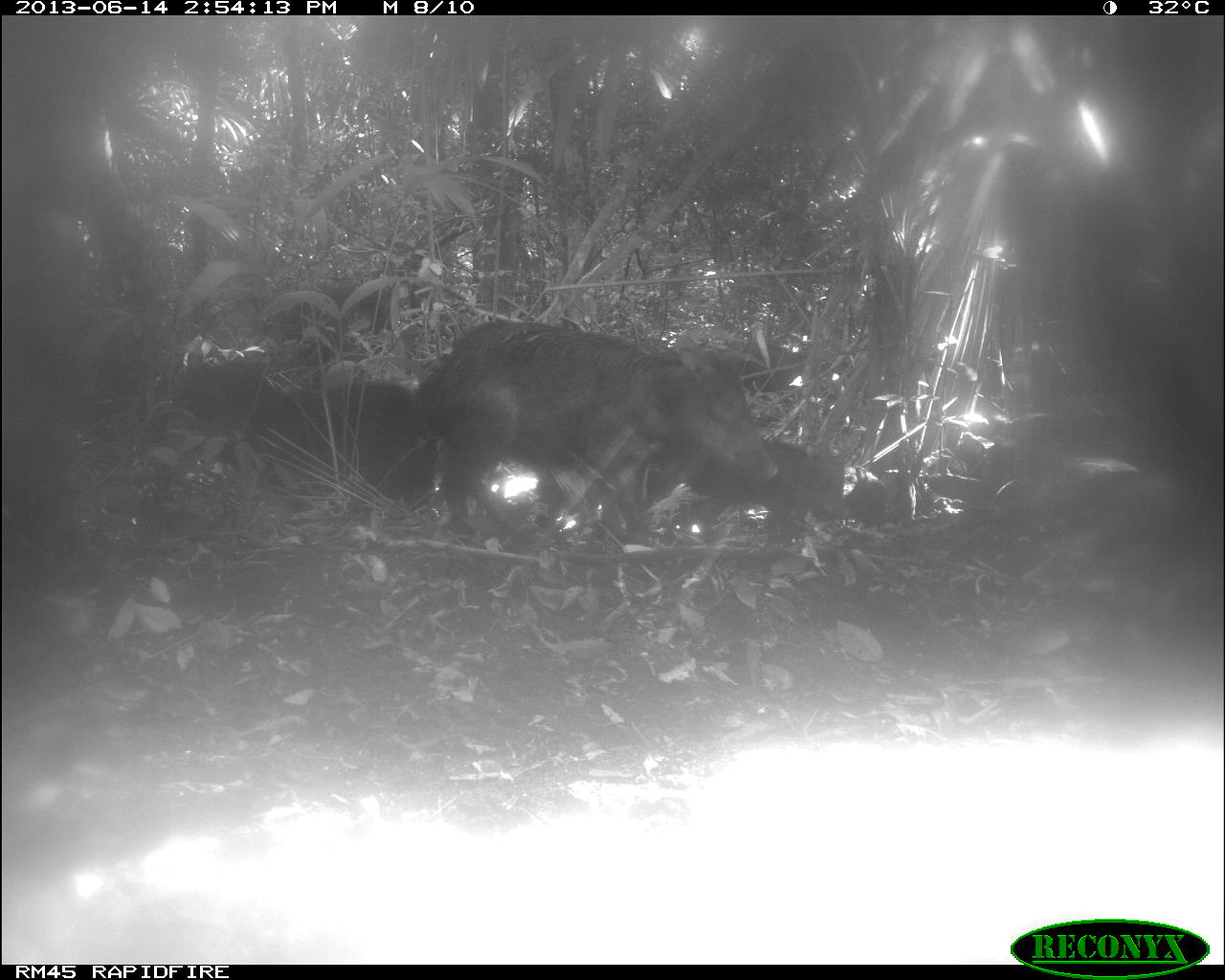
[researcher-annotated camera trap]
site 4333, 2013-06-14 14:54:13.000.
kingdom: Animalia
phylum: Chordata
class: Mammalia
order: Artiodactyla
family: Tayassuidae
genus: Tayassu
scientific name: Tayassu pecari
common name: white-lipped peccary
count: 3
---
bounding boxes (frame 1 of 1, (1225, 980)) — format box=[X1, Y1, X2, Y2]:
tayassu pecari: box=[414, 314, 779, 552]; box=[143, 330, 436, 535]; box=[687, 431, 869, 549]